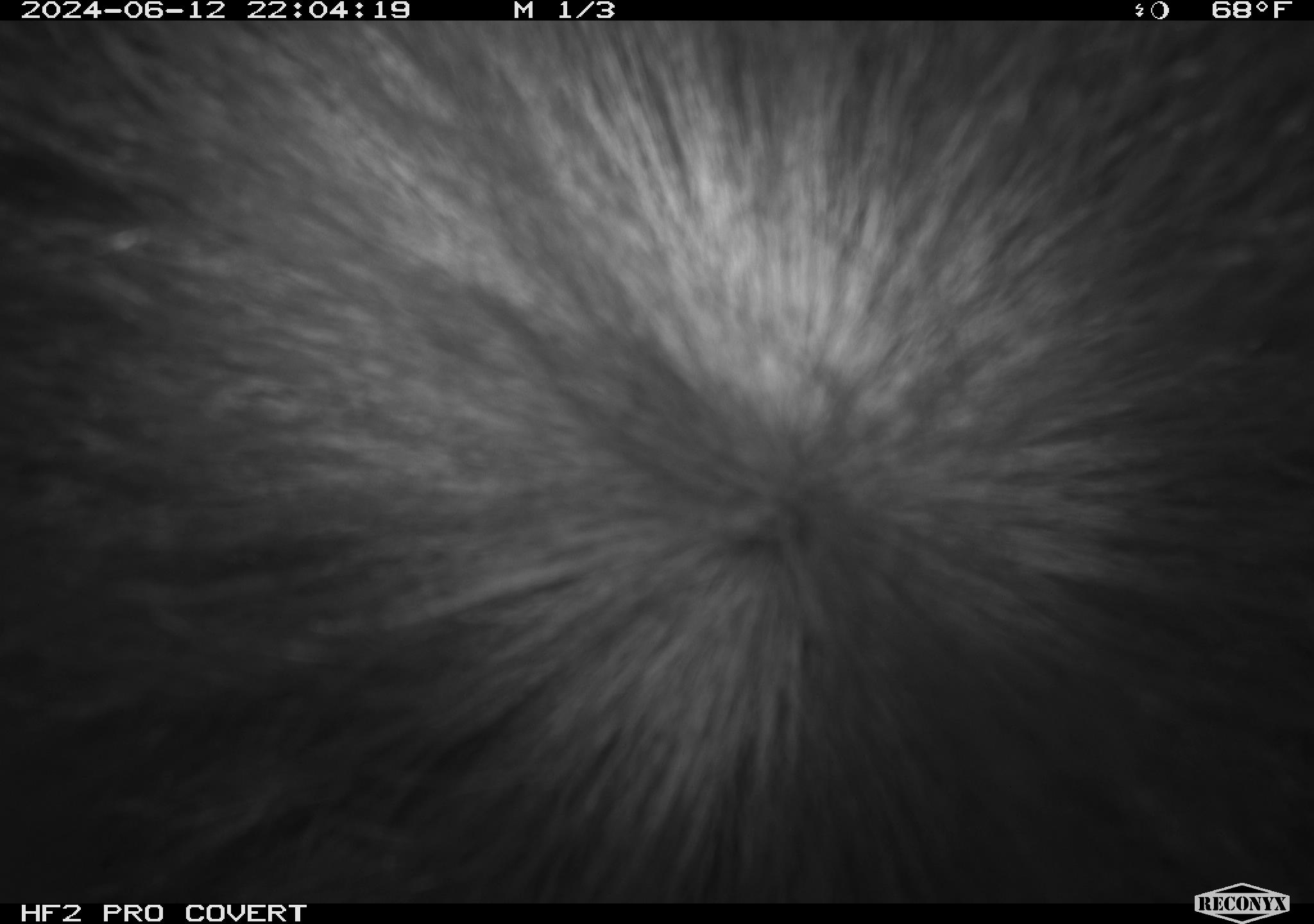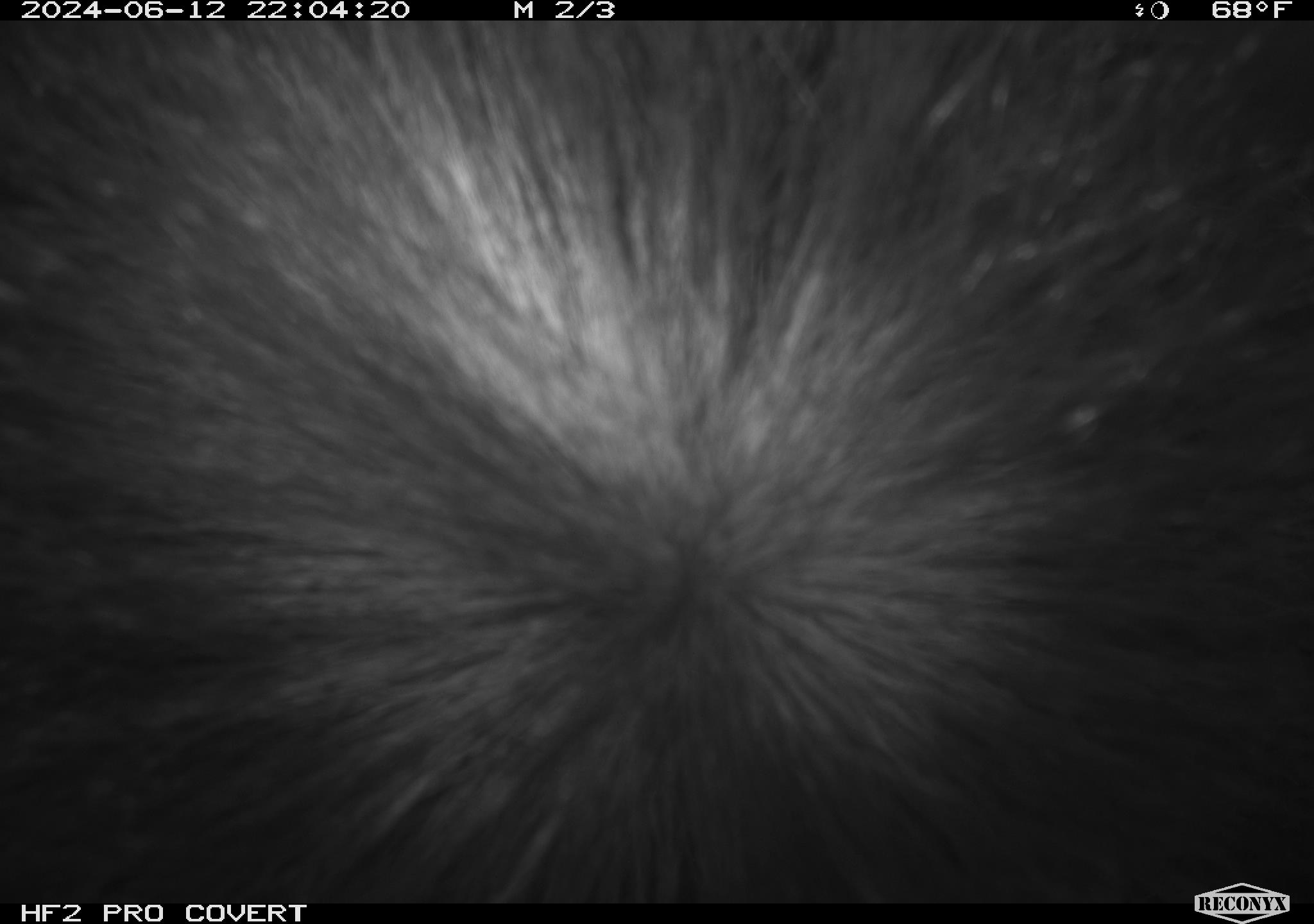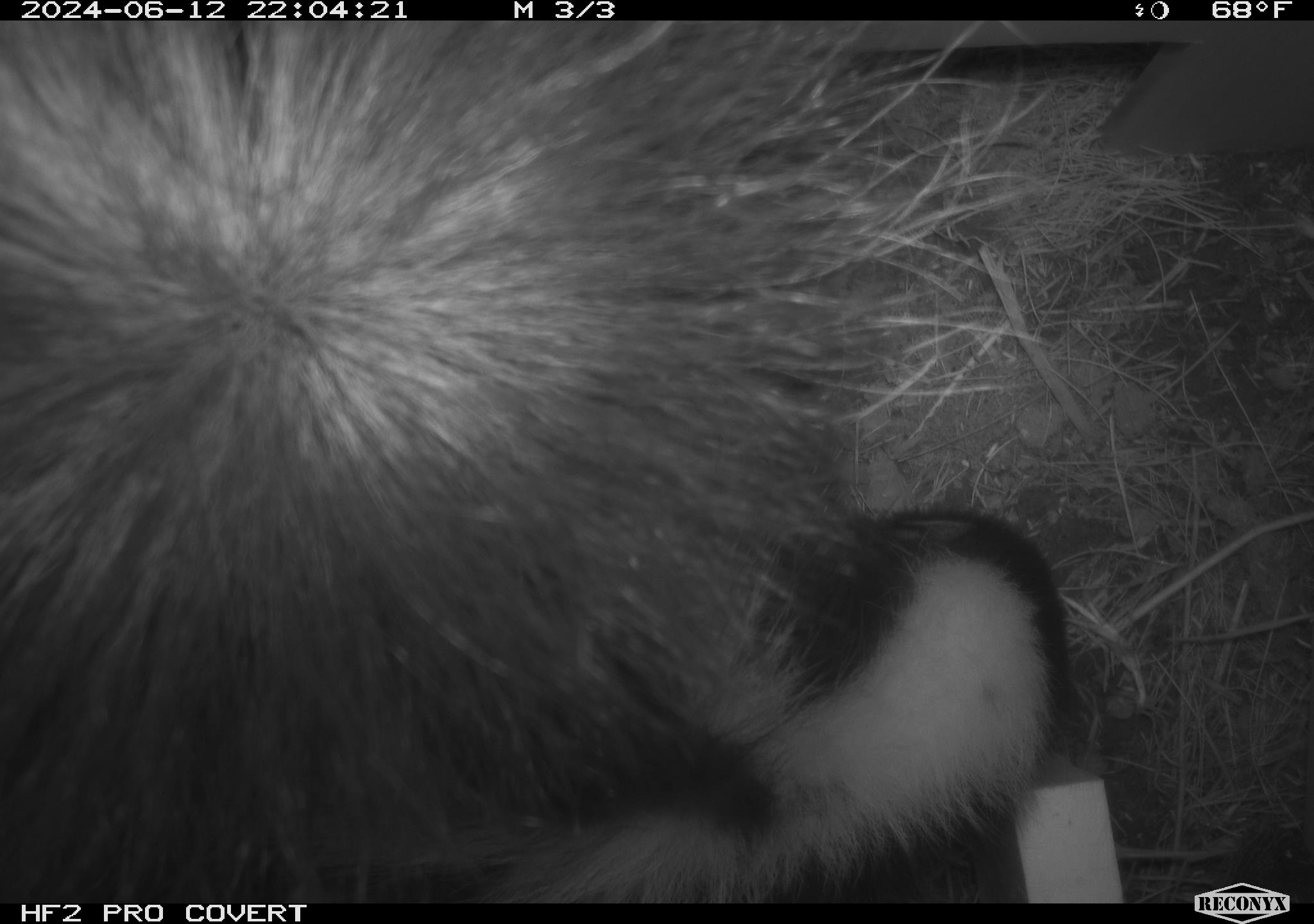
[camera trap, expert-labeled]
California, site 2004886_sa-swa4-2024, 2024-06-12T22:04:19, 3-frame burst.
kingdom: Animalia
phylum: Chordata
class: Mammalia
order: Carnivora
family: Mephitidae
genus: Mephitis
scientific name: Mephitis mephitis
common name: striped skunk